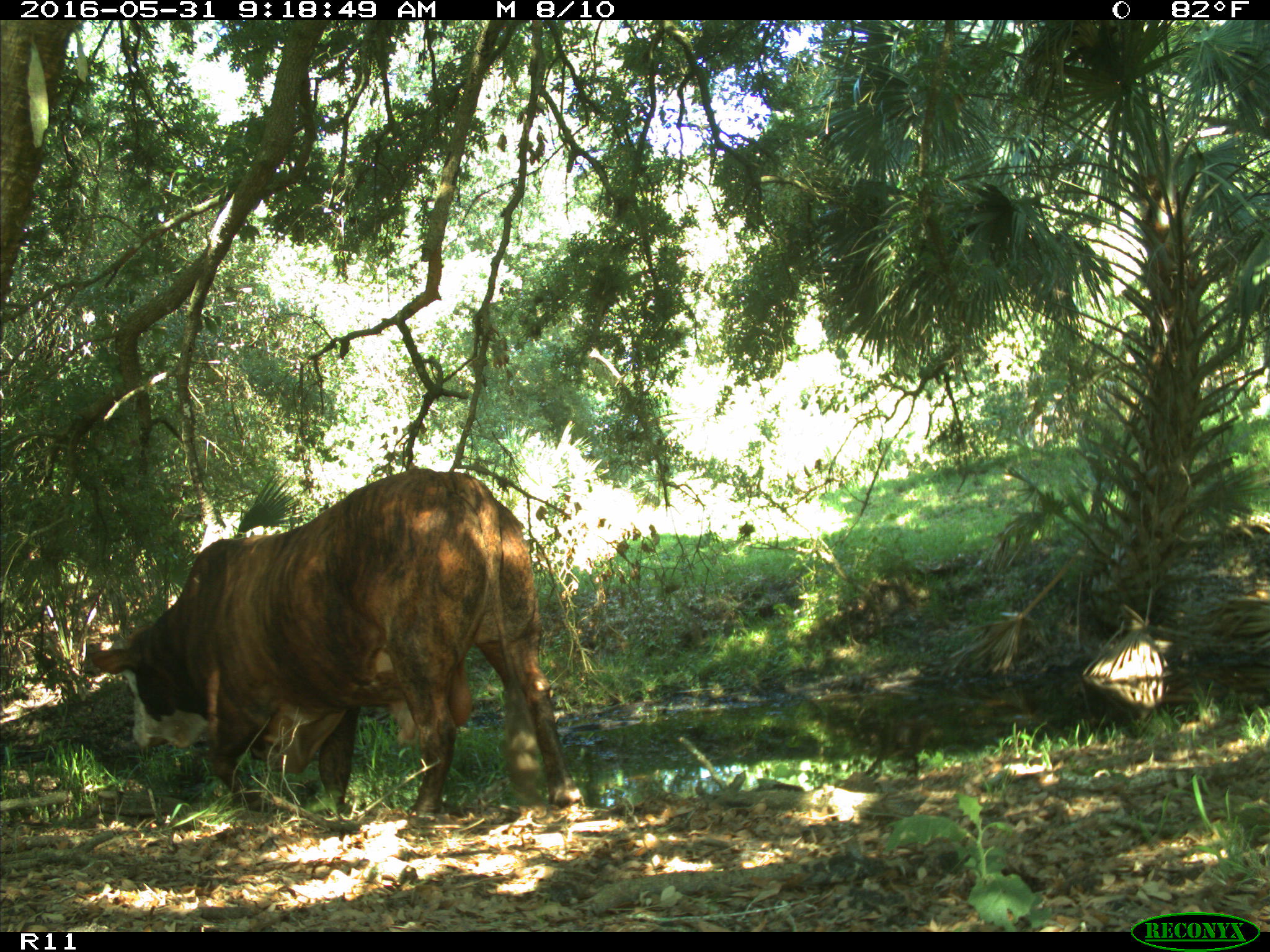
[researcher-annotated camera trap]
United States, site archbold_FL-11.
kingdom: Animalia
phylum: Chordata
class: Mammalia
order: Artiodactyla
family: Bovidae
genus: Bos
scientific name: Bos taurus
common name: domestic cow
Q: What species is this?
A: Bos taurus (domestic cow).